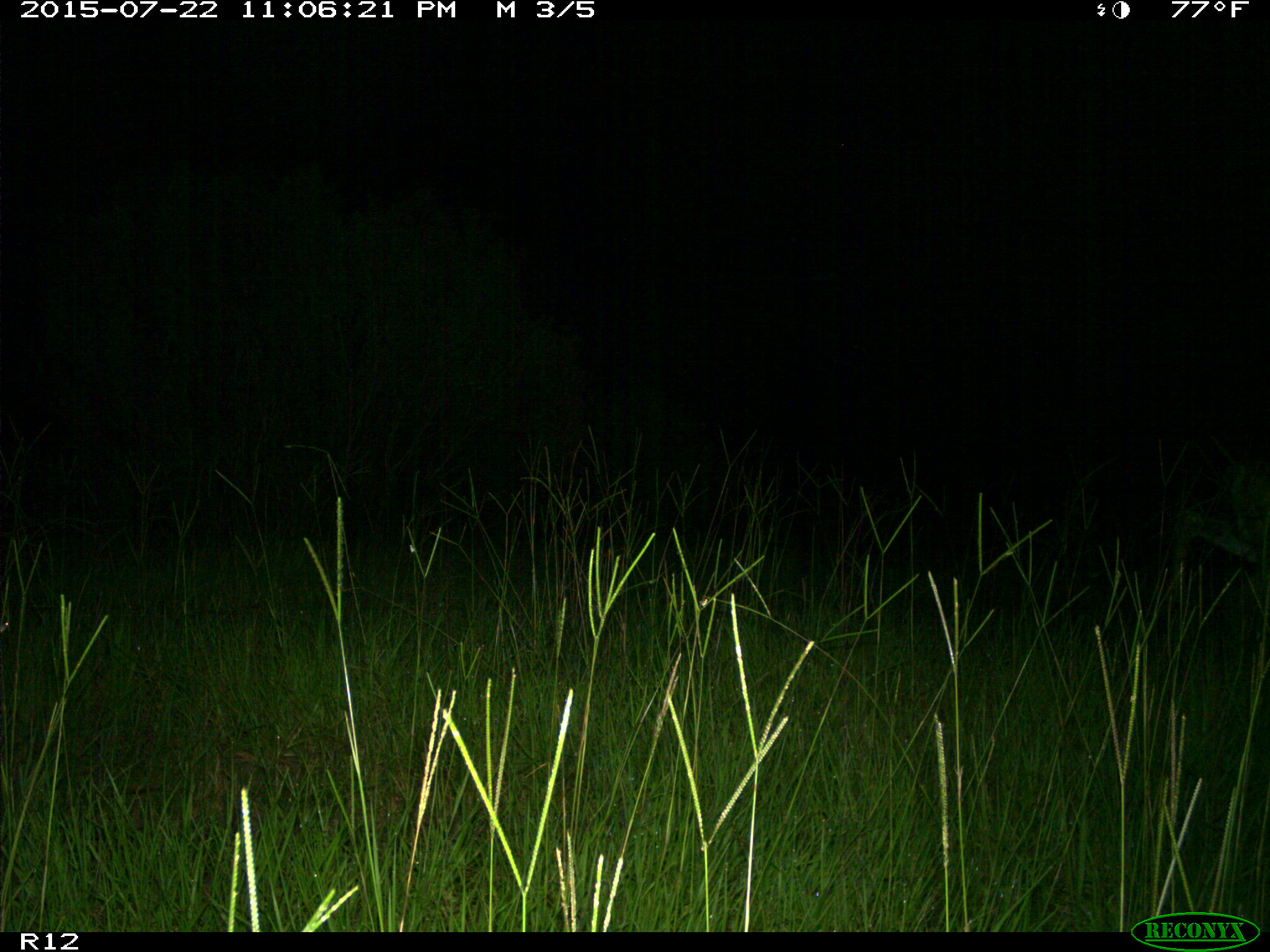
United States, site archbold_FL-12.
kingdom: Animalia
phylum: Chordata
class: Mammalia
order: Artiodactyla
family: Cervidae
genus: Odocoileus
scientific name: Odocoileus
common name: deer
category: unidentified deer